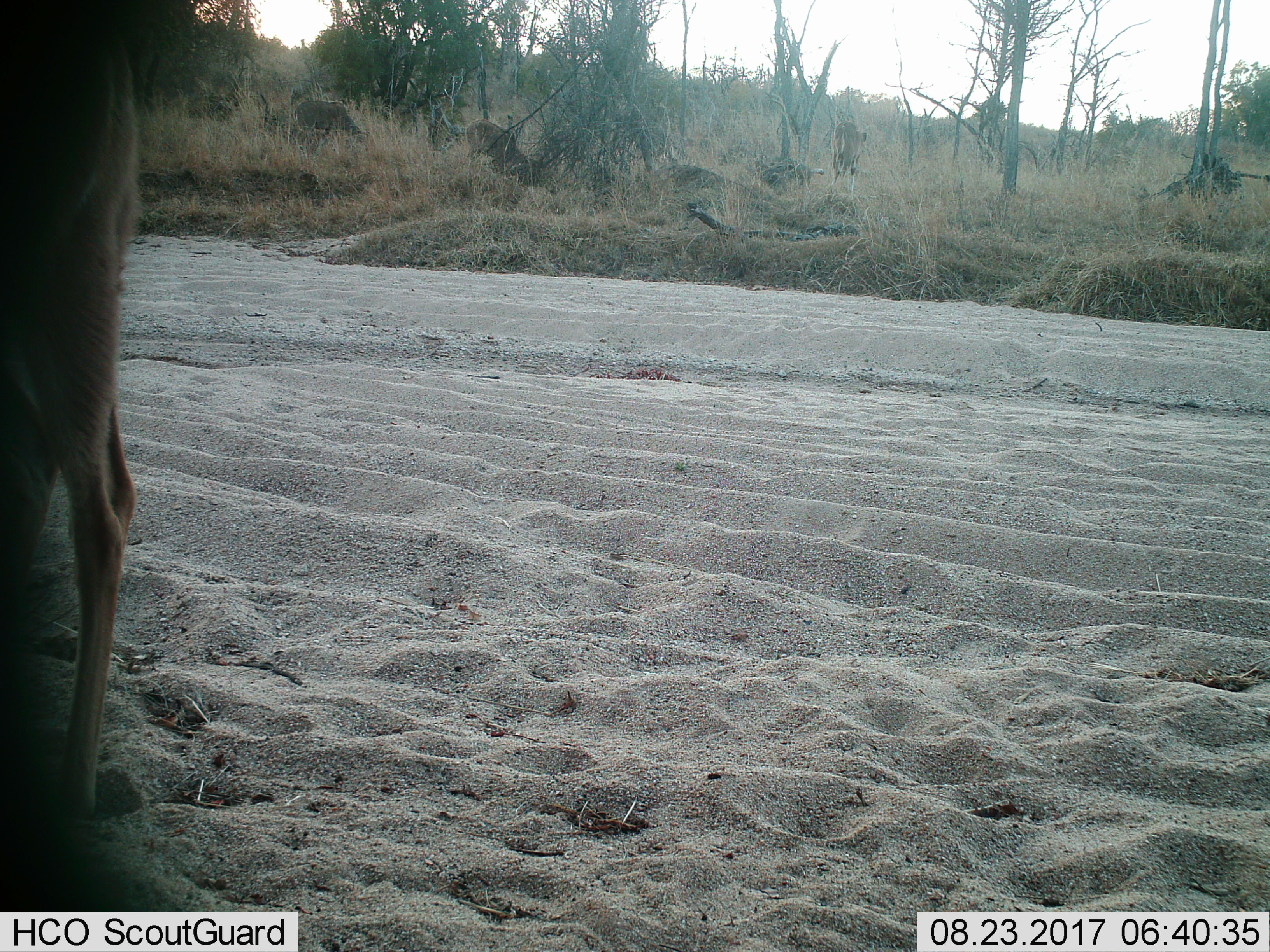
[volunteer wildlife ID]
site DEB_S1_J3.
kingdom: Animalia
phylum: Chordata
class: Mammalia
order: Artiodactyla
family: Bovidae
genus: Aepyceros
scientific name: Aepyceros melampus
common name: impala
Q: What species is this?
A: Impala (Aepyceros melampus).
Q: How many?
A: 1.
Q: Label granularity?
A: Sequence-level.